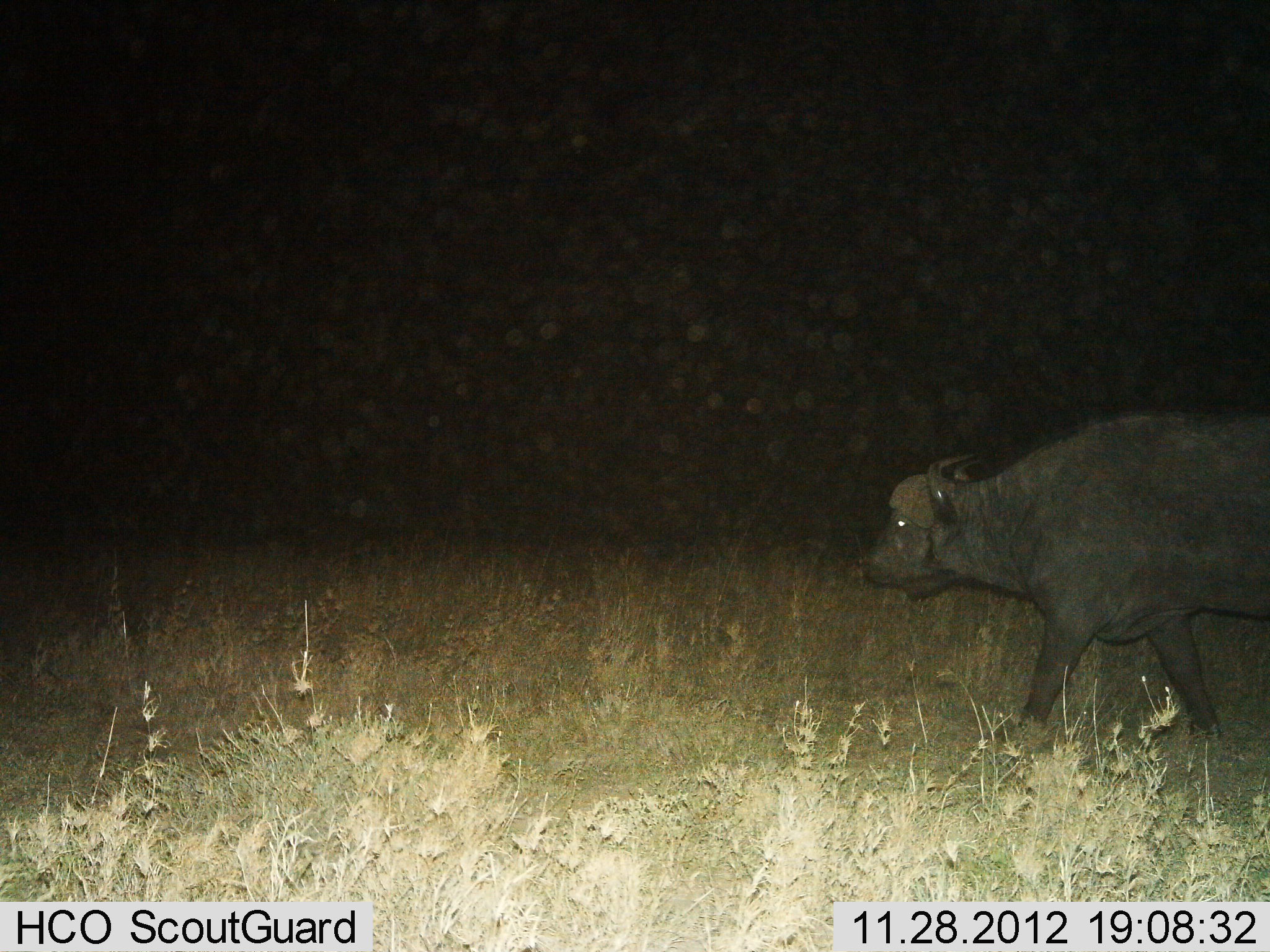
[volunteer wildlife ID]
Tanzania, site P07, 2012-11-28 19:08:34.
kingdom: Animalia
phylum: Chordata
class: Mammalia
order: Artiodactyla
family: Bovidae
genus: Syncerus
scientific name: Syncerus caffer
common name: cape buffalo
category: buffalo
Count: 1.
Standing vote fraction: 0%.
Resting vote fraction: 0%.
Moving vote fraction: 100%.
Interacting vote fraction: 0%.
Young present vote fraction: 0%.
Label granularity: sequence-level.